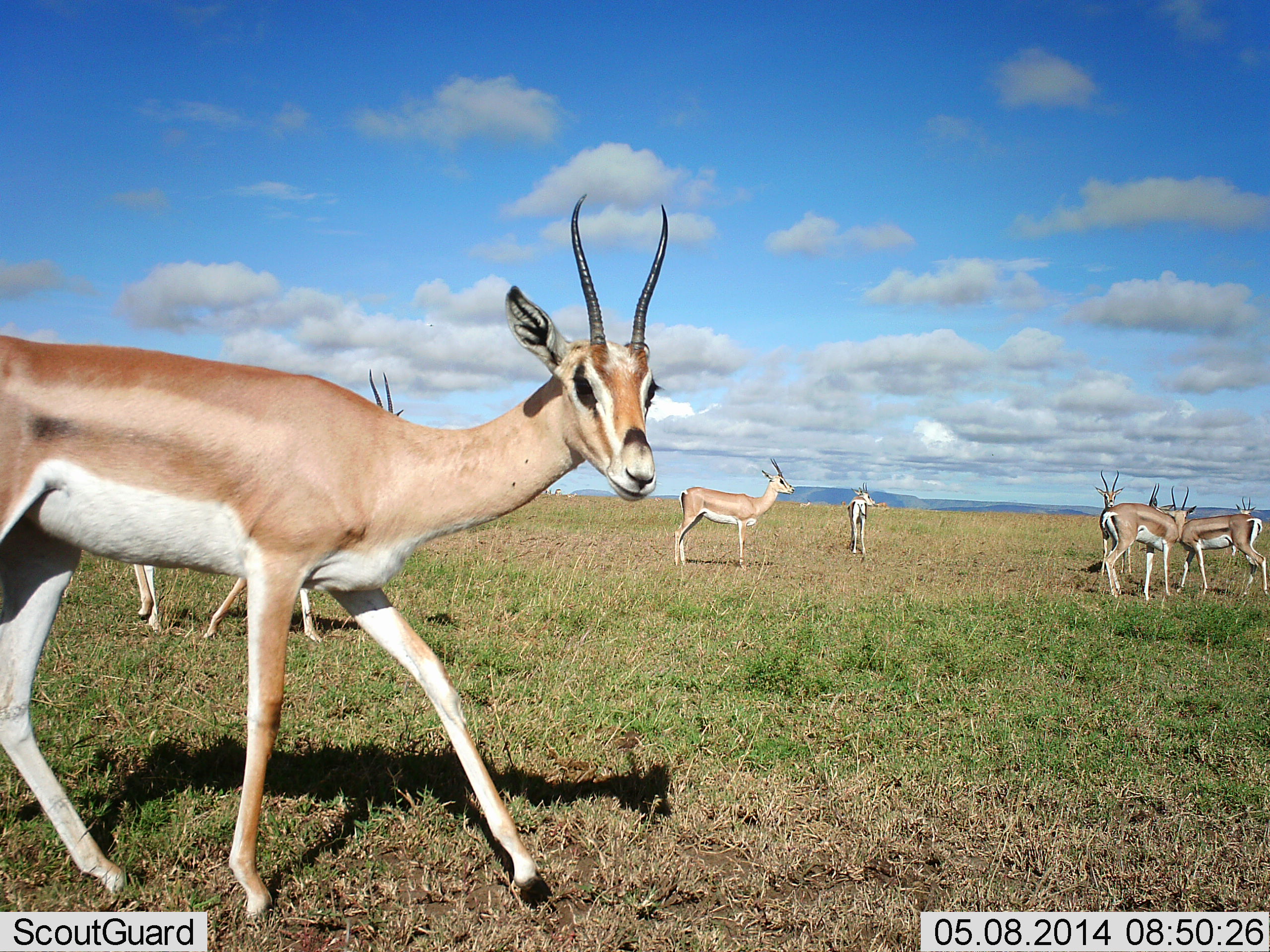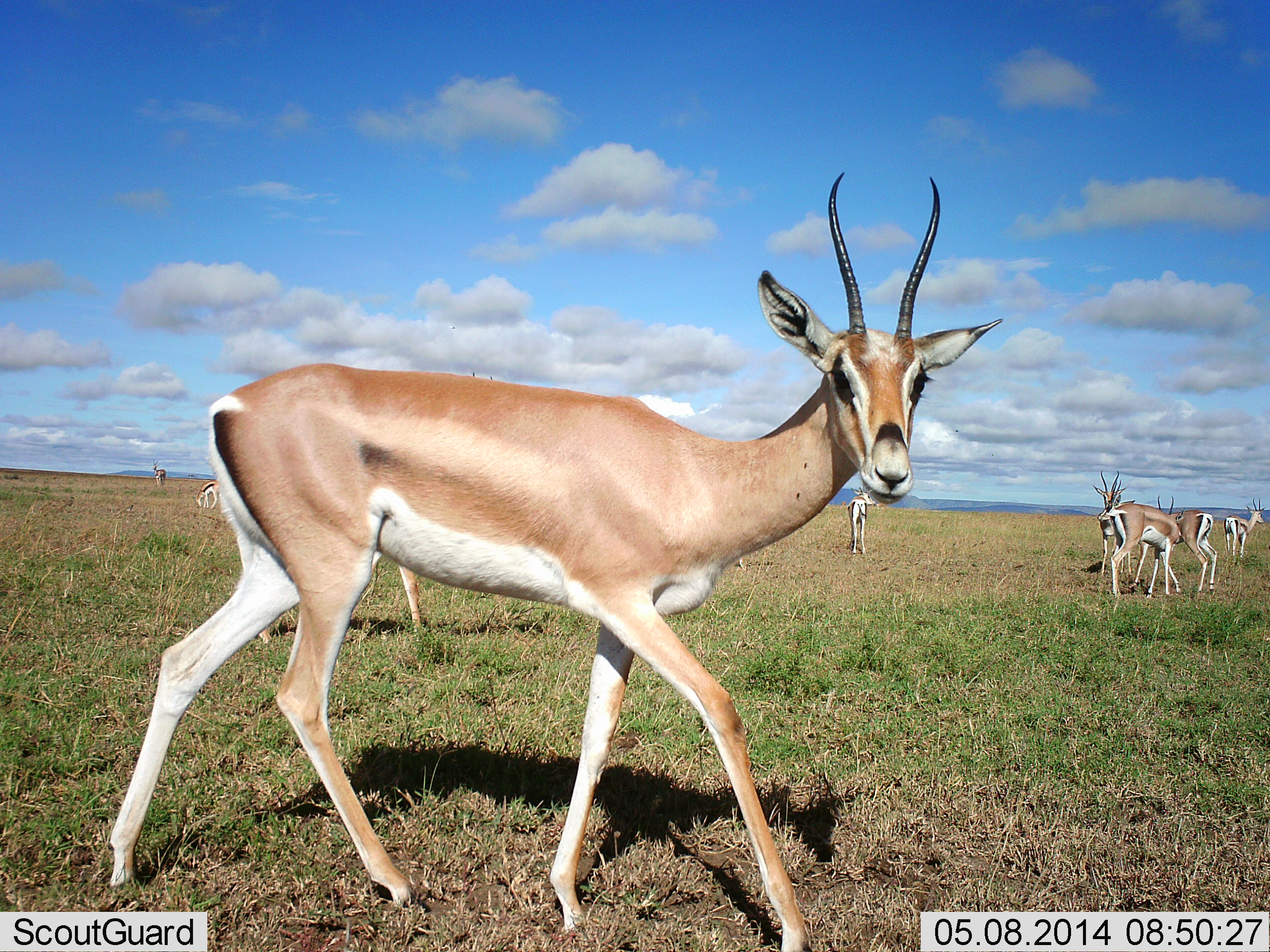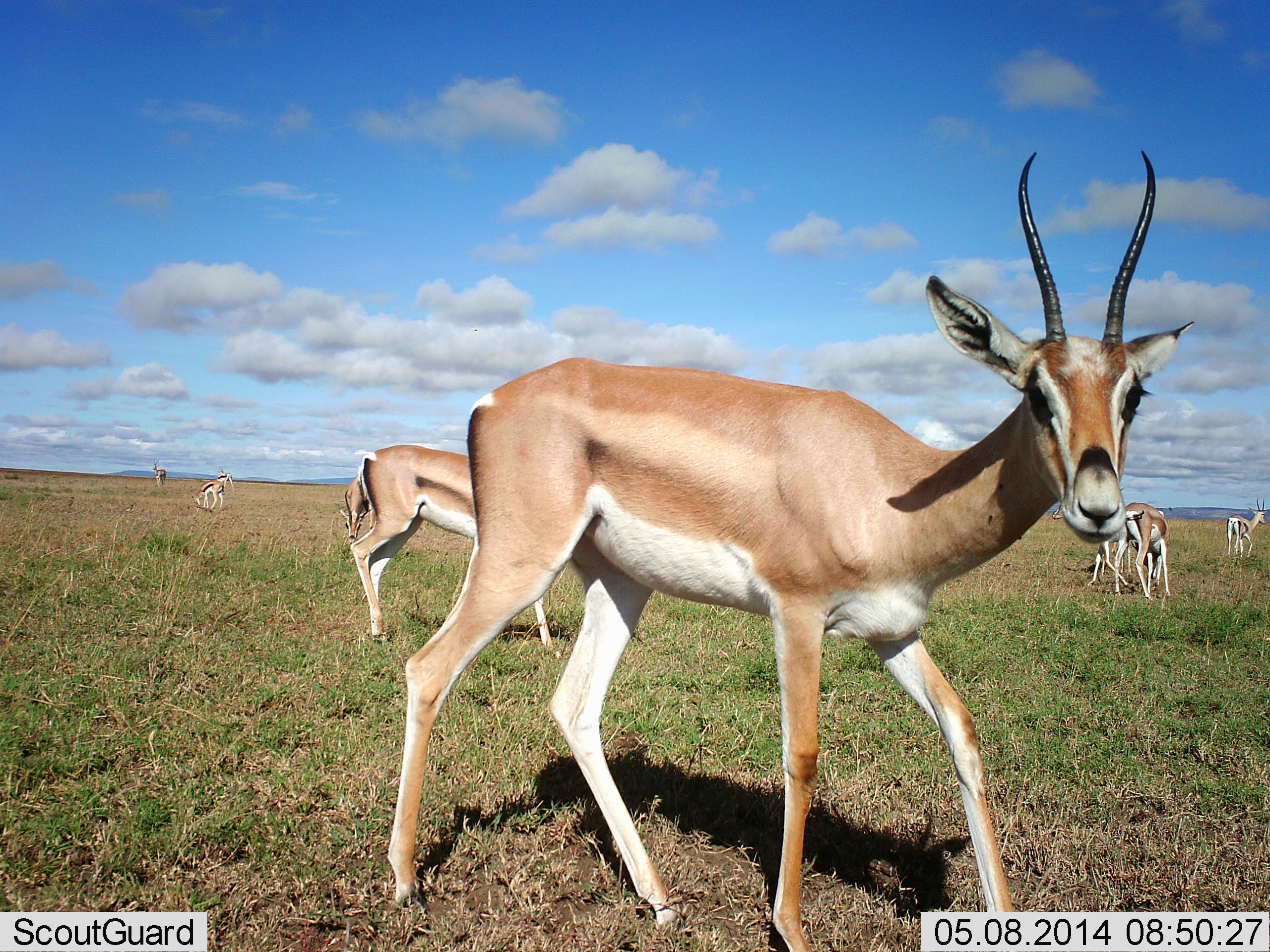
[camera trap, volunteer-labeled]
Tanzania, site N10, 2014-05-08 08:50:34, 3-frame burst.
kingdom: Animalia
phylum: Chordata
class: Mammalia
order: Artiodactyla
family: Bovidae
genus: Nanger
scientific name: Nanger granti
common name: grant's gazelle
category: gazellegrants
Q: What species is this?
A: Gazellegrants (grant's gazelle) (Nanger granti).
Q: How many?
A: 10.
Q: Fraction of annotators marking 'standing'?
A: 83%.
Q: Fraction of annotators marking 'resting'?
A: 0%.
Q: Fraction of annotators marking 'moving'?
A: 75%.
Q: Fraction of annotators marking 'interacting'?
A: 17%.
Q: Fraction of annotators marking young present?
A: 0%.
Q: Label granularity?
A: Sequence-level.